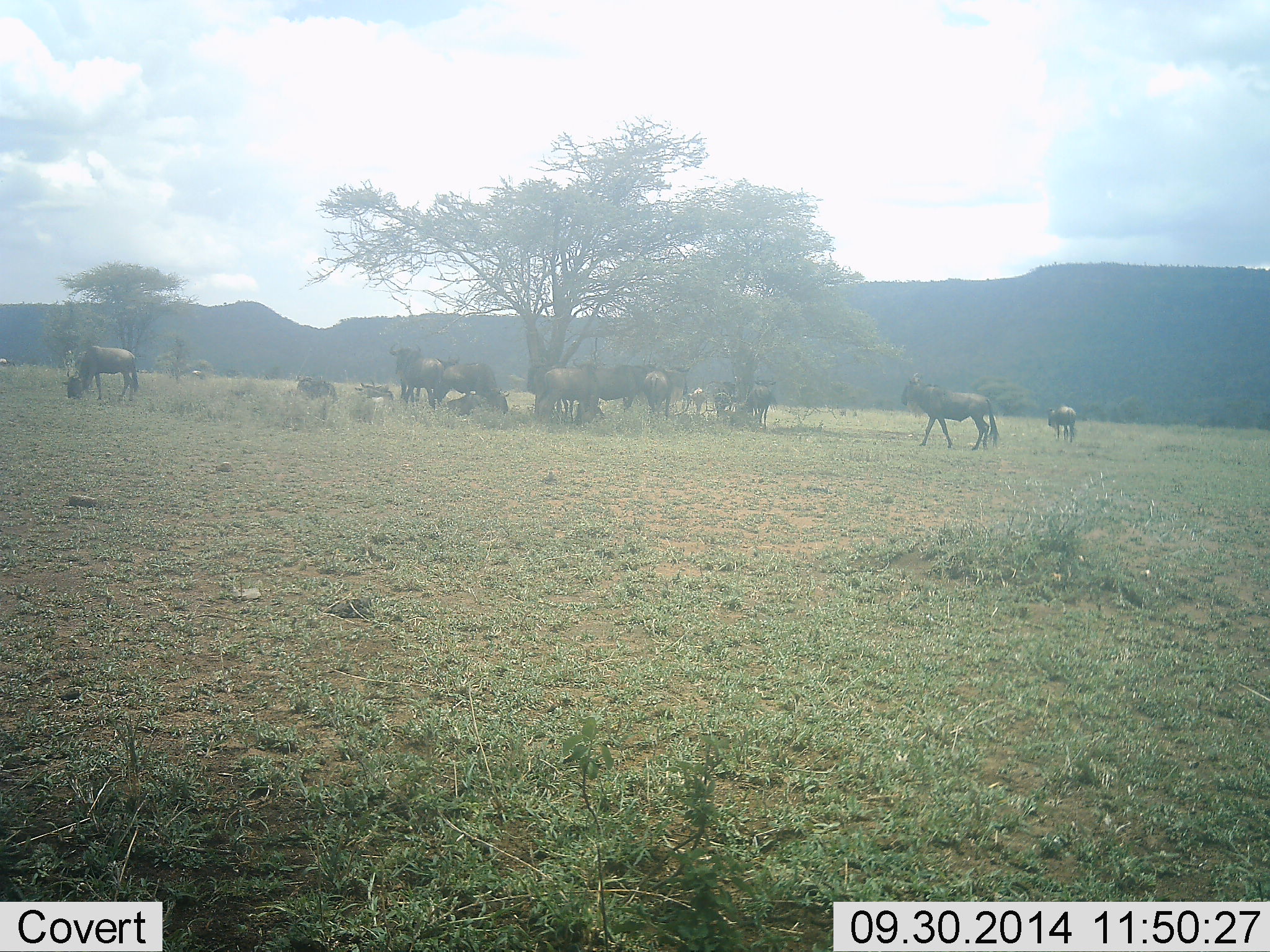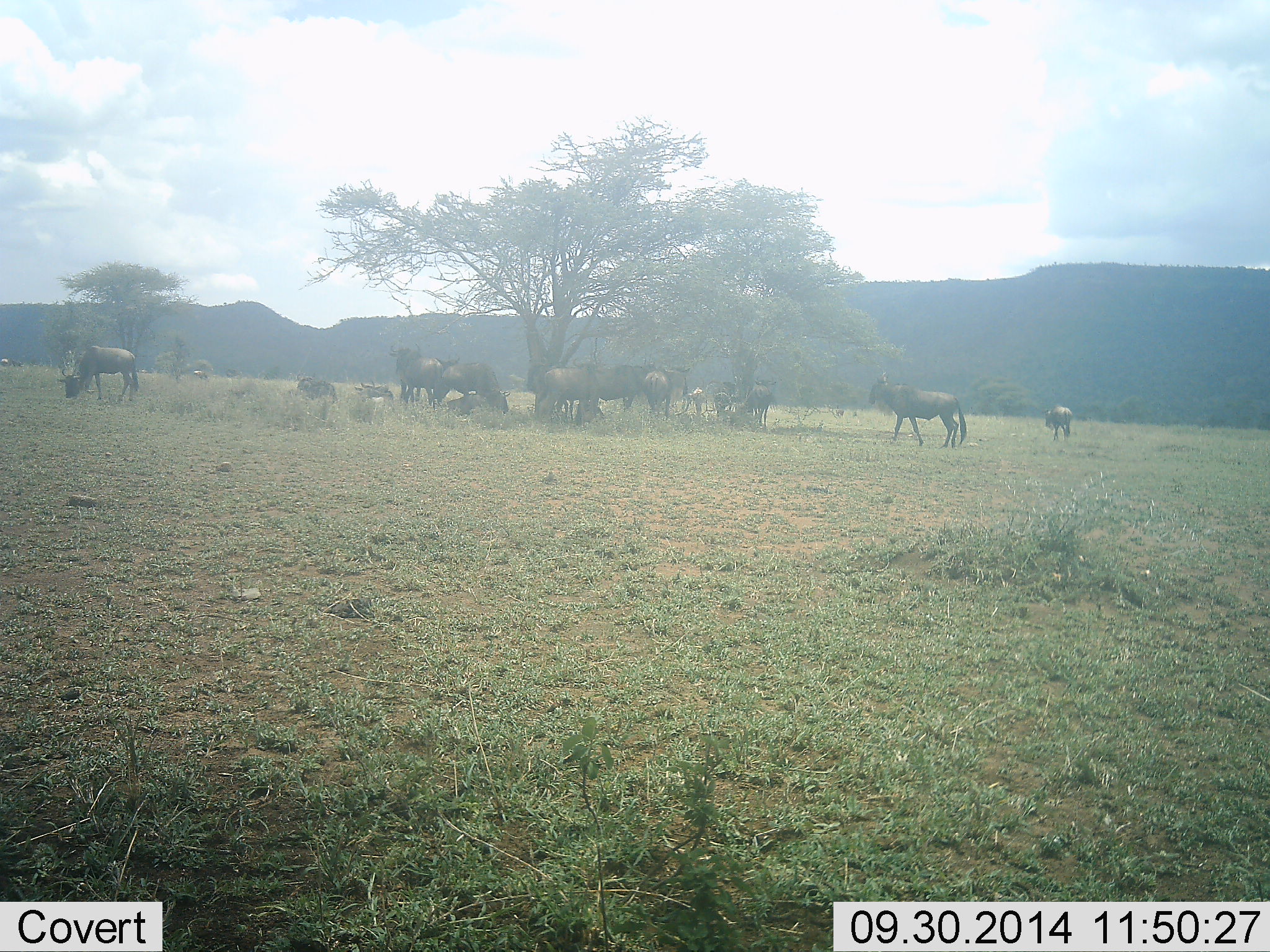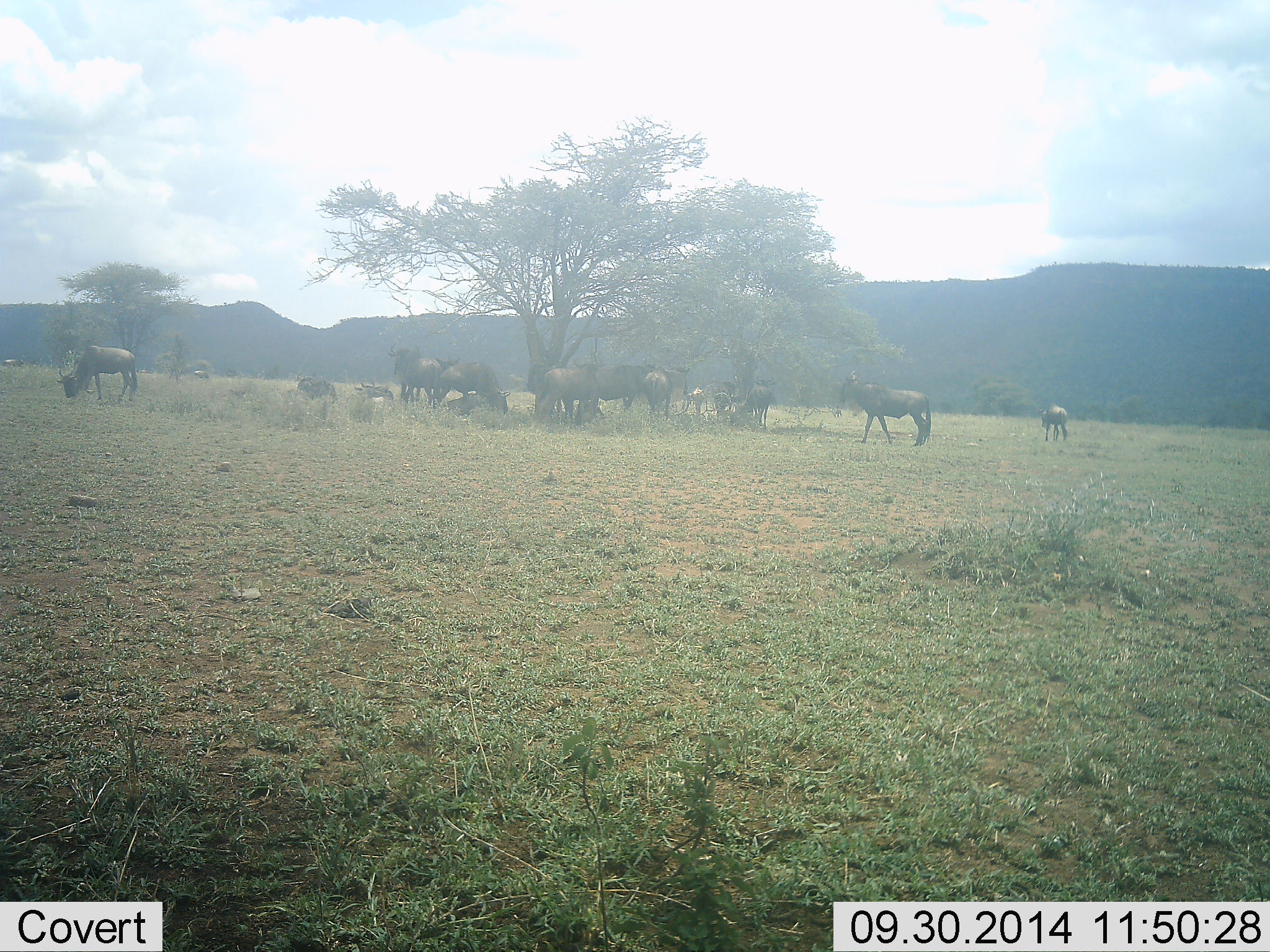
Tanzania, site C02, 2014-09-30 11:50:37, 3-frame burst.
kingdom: Animalia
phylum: Chordata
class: Mammalia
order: Artiodactyla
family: Bovidae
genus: Connochaetes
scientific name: Connochaetes taurinus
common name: blue wildebeest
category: wildebeest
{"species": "wildebeest (blue wildebeest) (Connochaetes taurinus)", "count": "11-50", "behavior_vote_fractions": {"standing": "90%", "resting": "50%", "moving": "50%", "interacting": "30%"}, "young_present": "0%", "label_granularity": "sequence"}